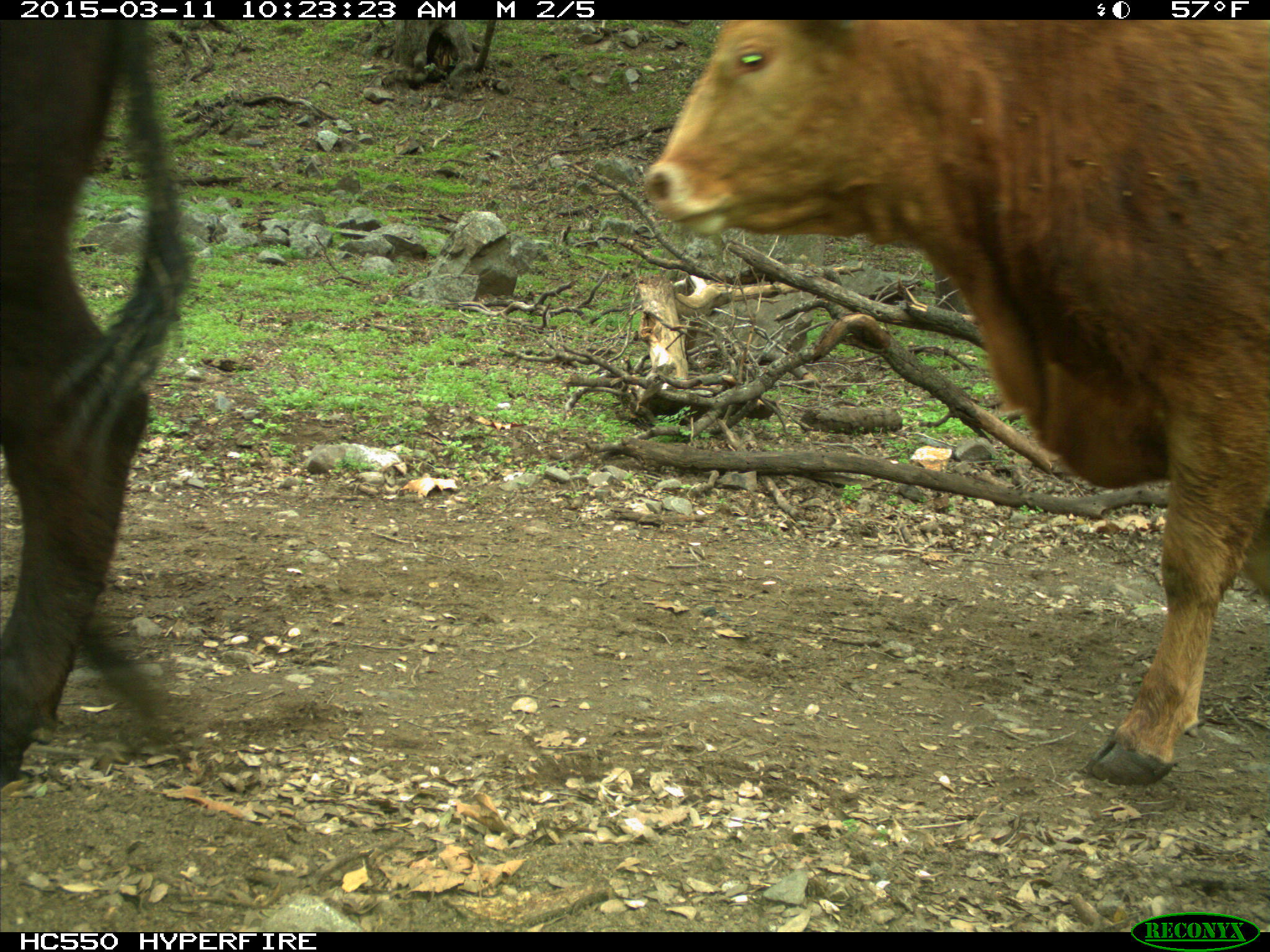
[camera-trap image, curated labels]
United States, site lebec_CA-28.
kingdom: Animalia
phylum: Chordata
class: Mammalia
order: Artiodactyla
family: Bovidae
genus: Bos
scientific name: Bos taurus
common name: domestic cow